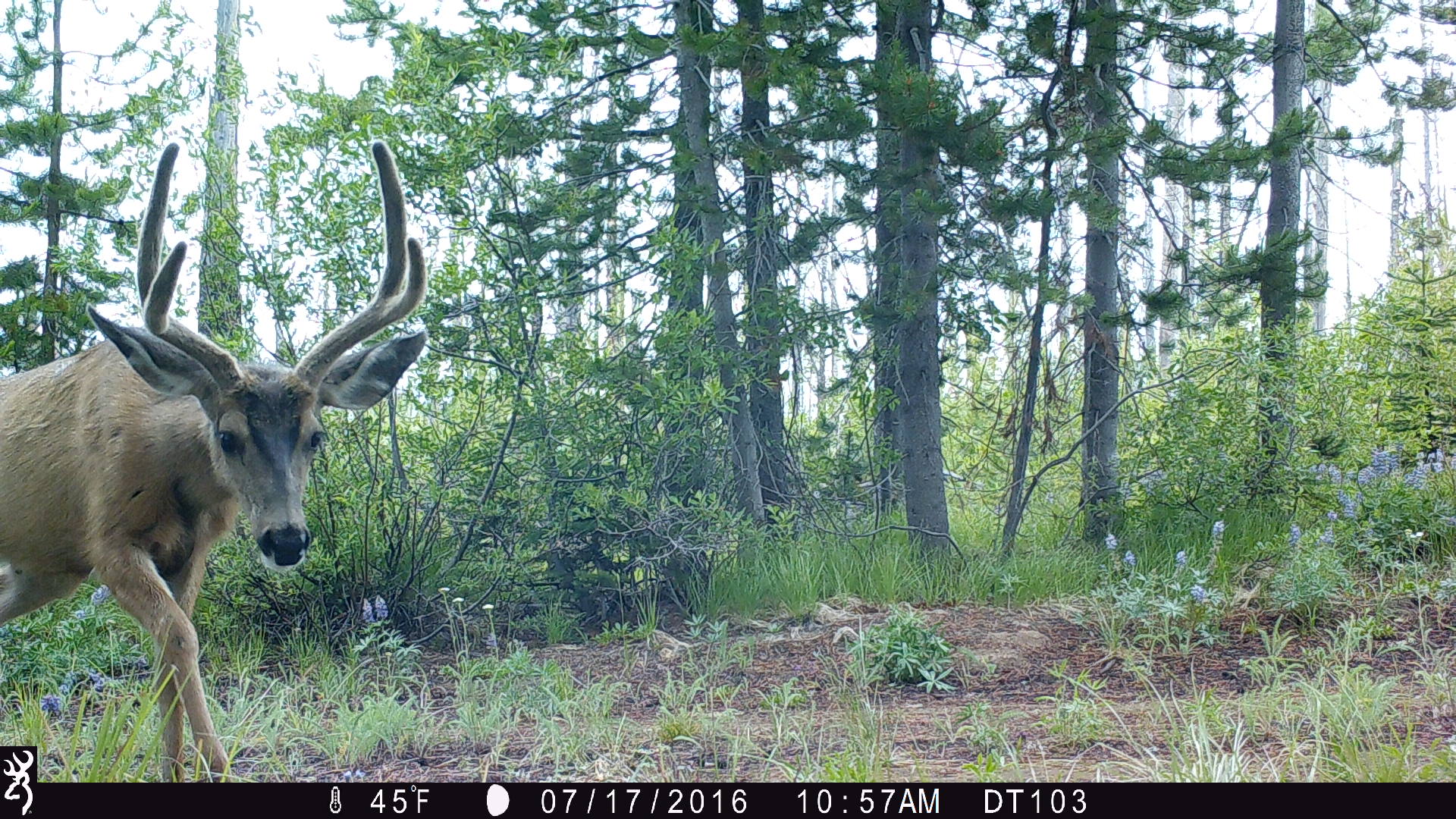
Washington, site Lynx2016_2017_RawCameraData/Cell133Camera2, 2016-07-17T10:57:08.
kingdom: Animalia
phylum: Chordata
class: Mammalia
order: Artiodactyla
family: Cervidae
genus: Odocoileus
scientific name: Odocoileus hemionus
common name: mule deer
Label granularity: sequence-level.